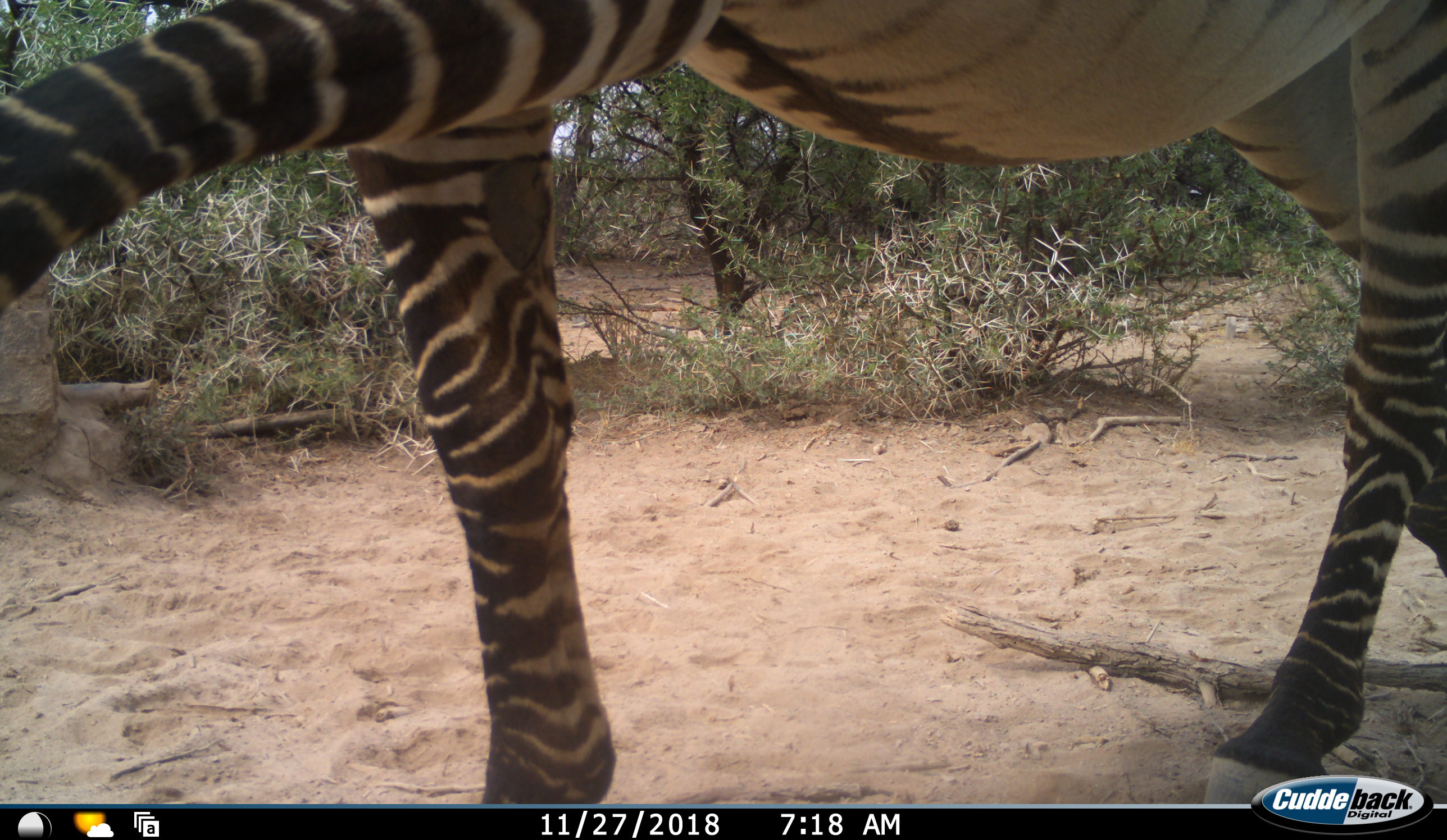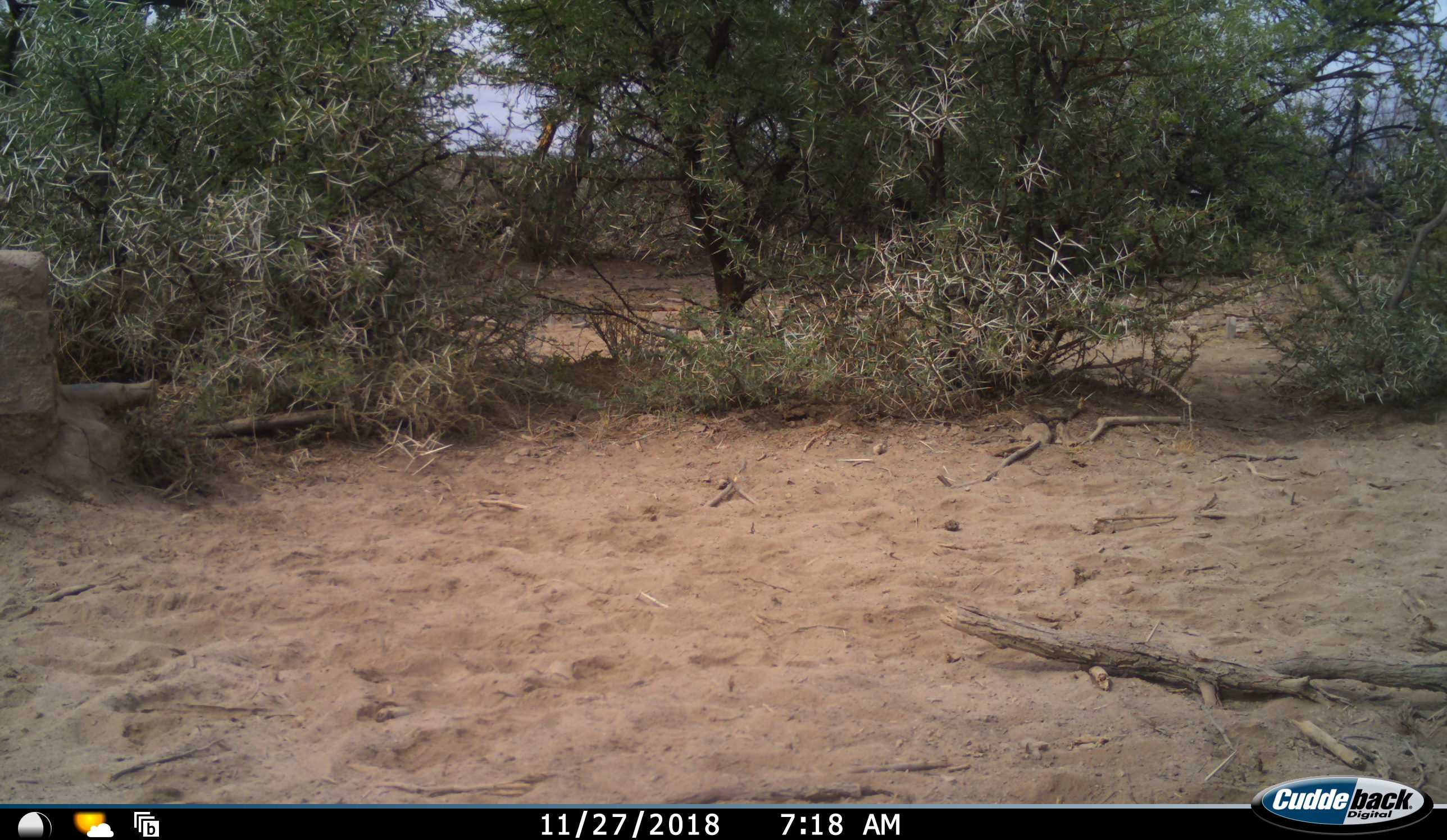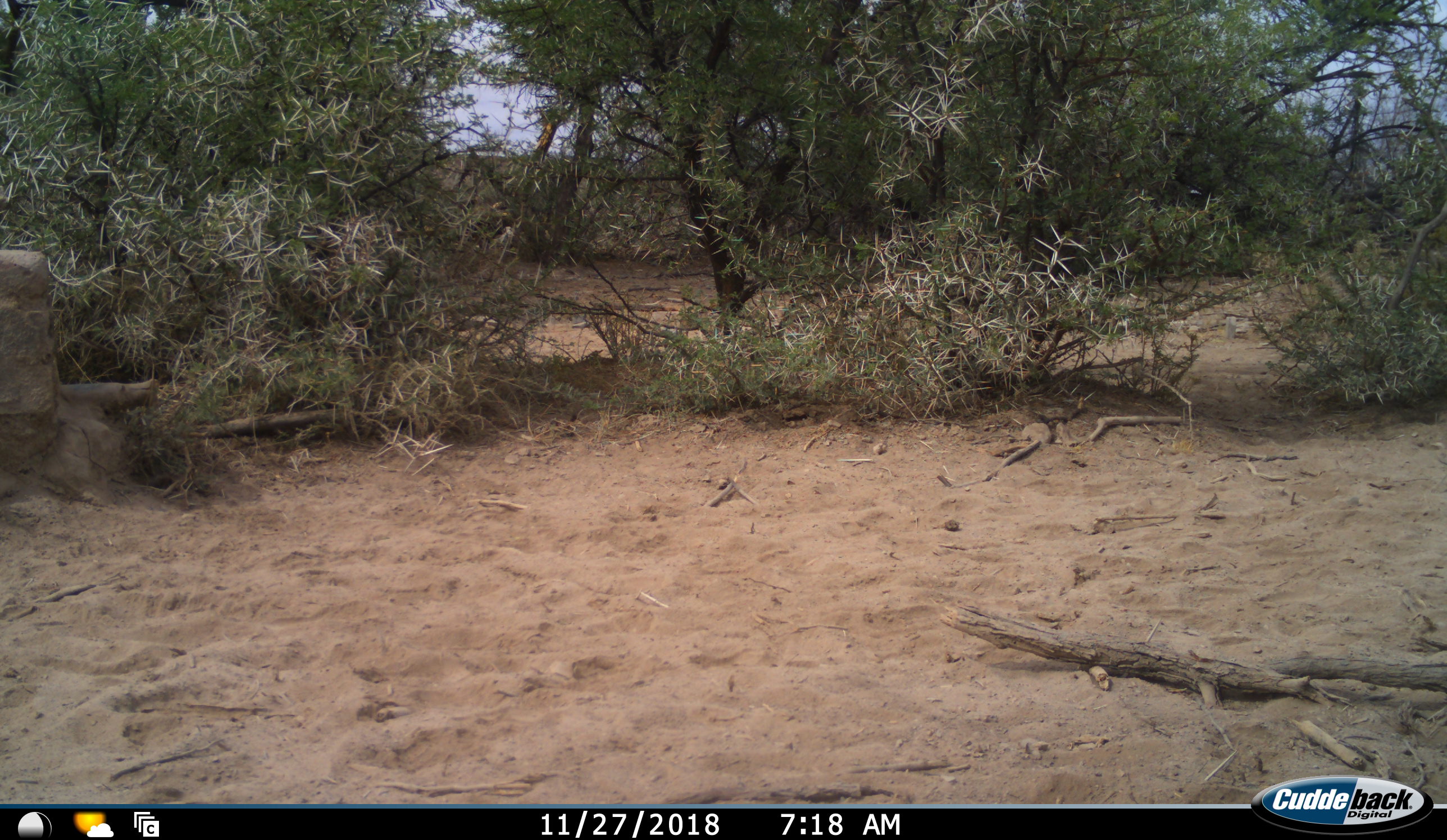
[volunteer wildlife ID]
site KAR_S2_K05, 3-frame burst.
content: unidentified animal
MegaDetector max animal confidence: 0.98